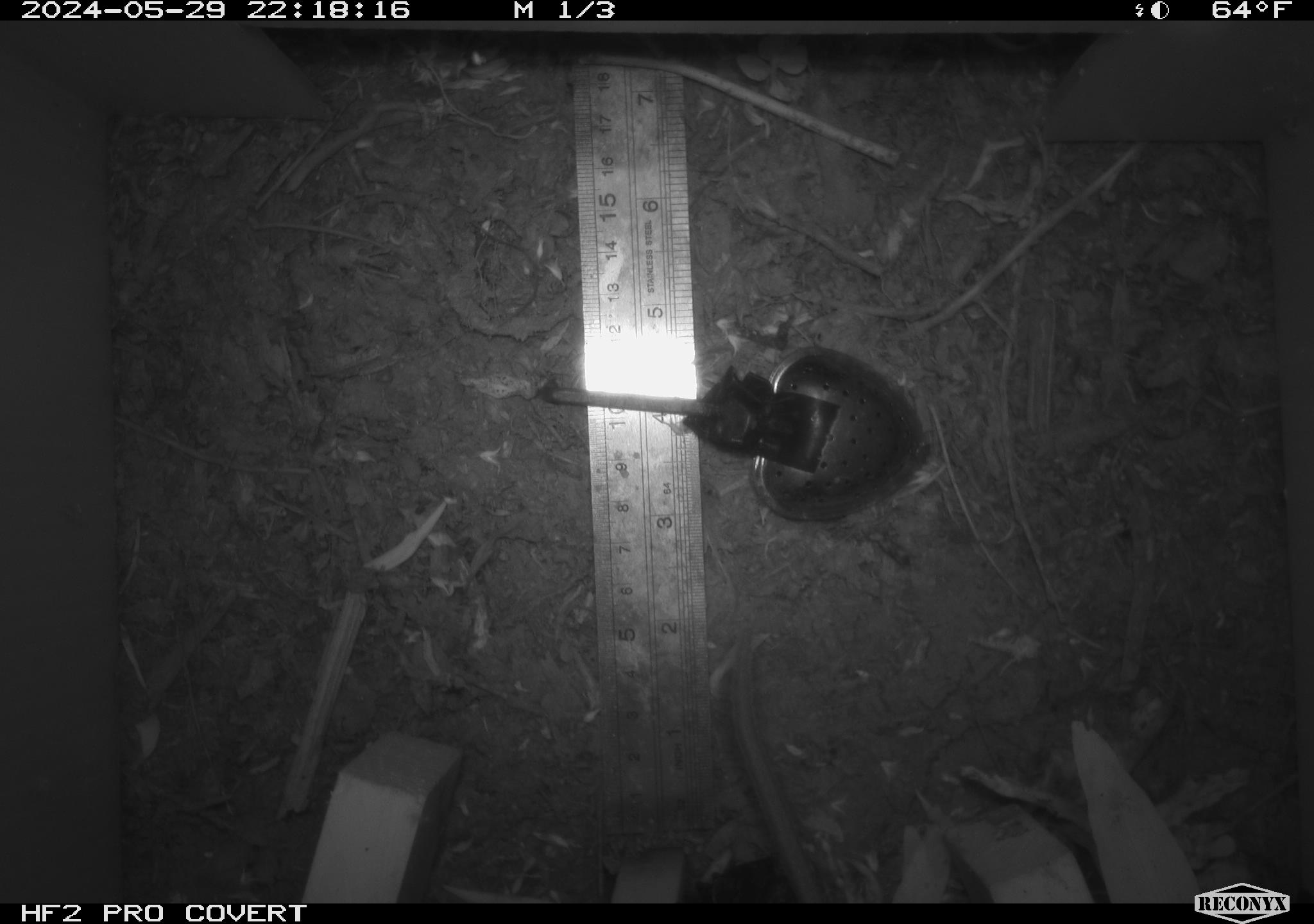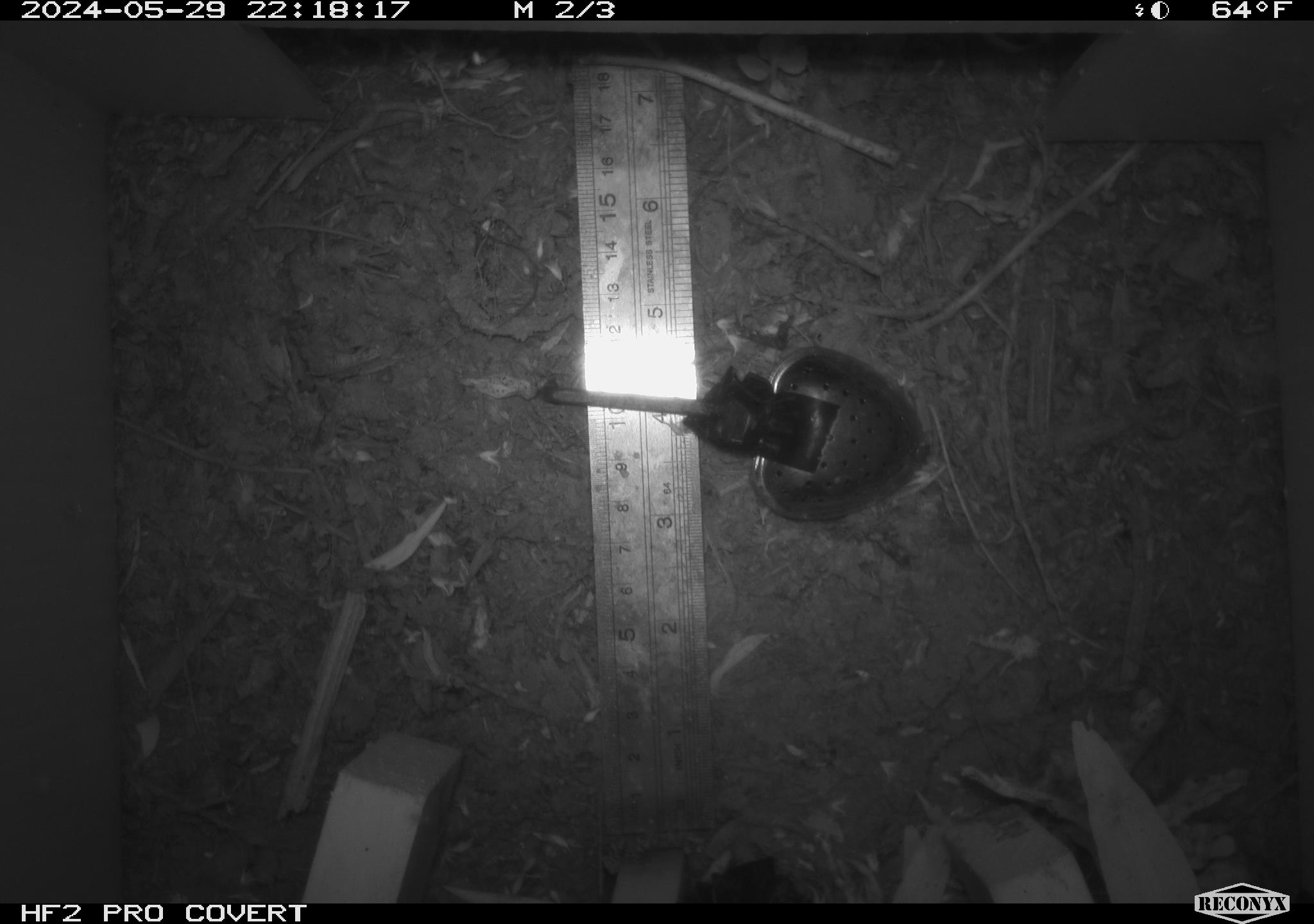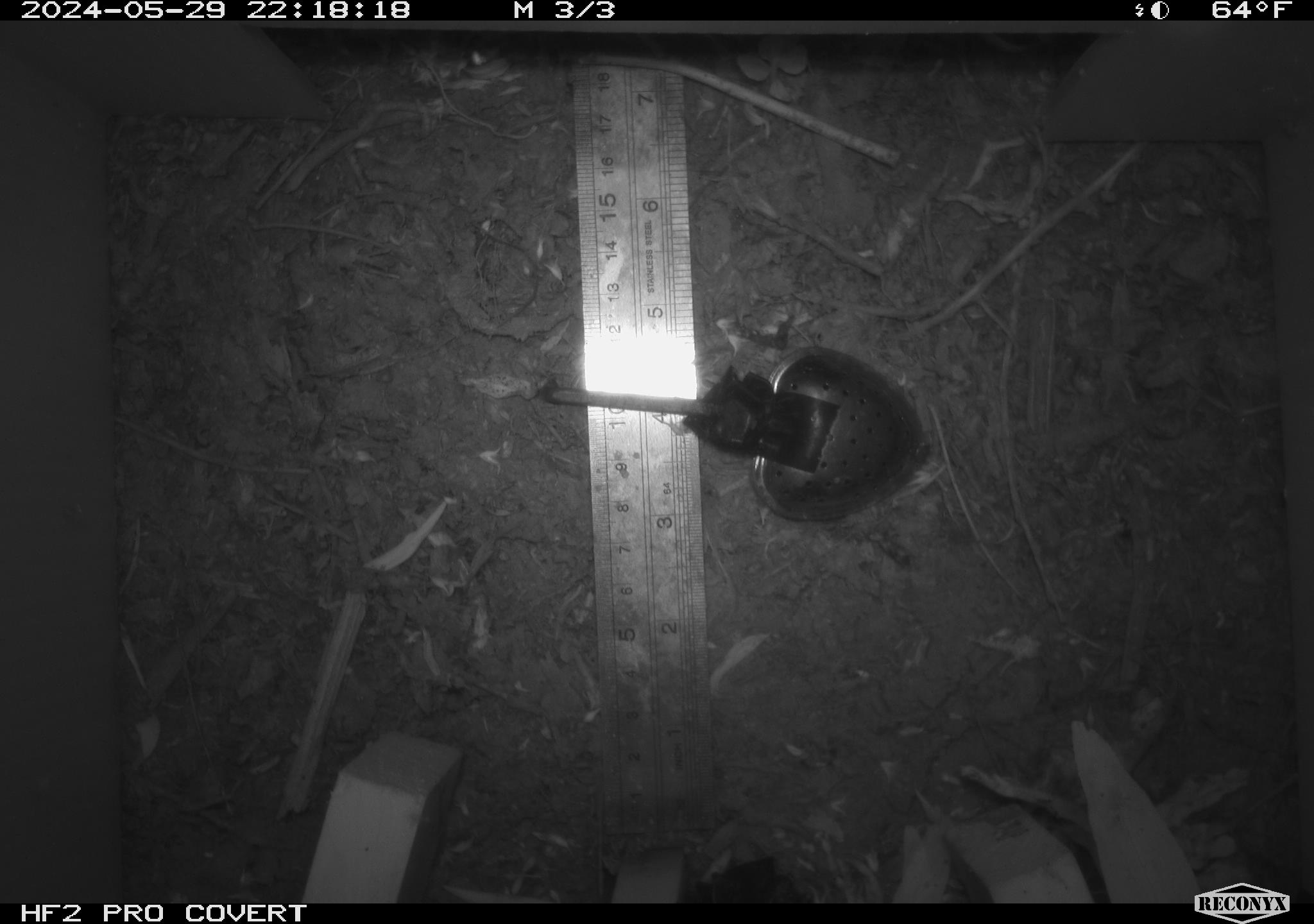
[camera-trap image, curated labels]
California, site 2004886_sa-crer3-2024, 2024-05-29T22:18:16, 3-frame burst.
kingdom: Animalia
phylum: Chordata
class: Mammalia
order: Rodentia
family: Muridae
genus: Rattus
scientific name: Rattus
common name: rat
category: rattus species